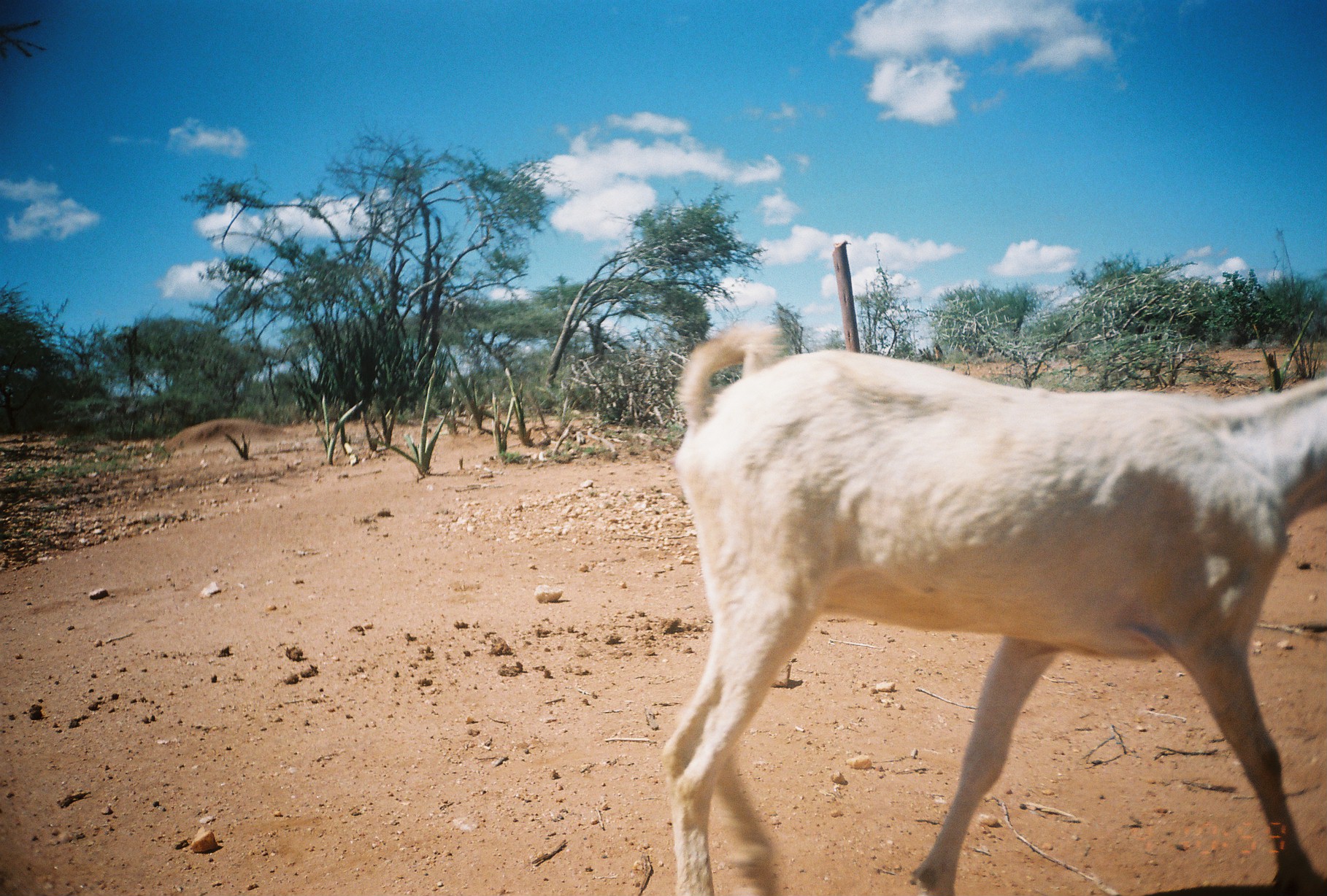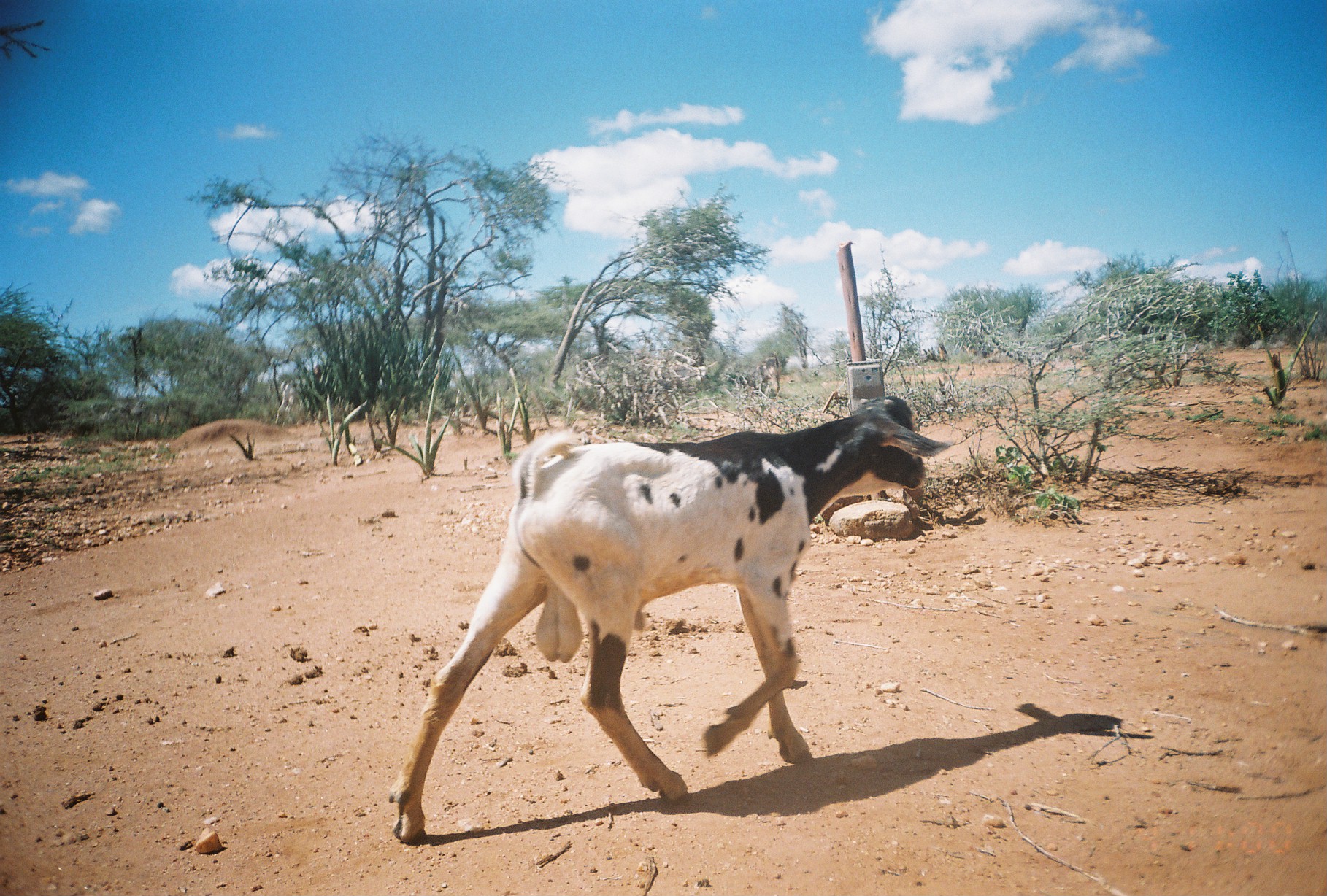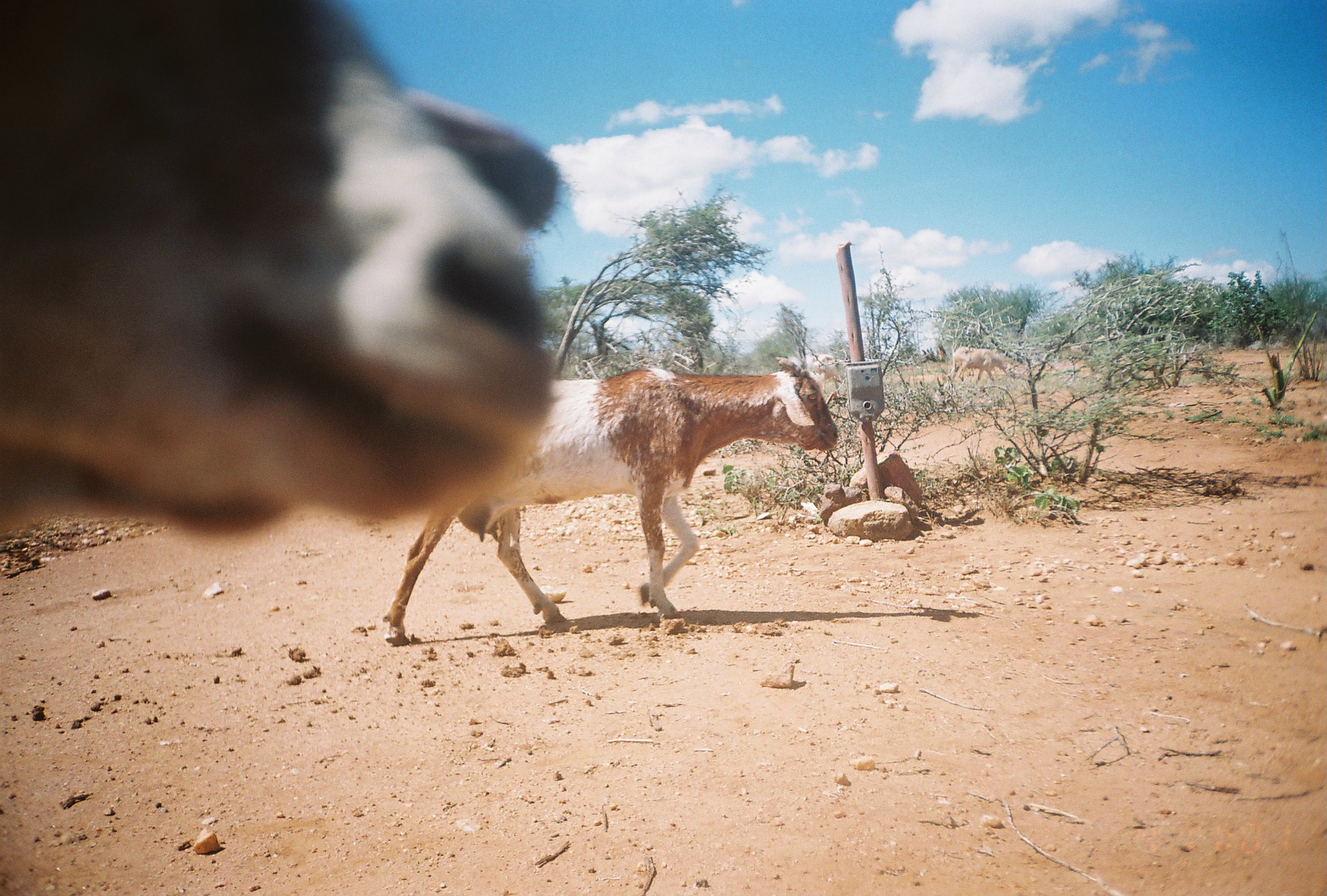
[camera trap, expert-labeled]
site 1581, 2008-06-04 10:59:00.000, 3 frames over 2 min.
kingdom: Animalia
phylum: Chordata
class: Mammalia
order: Artiodactyla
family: Bovidae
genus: Capra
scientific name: Capra aegagrus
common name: wild goat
Capra aegagrus (wild goat), count 1.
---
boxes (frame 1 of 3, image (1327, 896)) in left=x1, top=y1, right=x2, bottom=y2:
capra aegagrus: left=658, top=317, right=1327, bottom=894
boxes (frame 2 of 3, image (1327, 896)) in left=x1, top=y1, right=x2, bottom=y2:
capra aegagrus: left=385, top=391, right=953, bottom=846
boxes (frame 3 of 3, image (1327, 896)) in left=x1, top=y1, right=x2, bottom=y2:
capra aegagrus: left=0, top=1, right=561, bottom=551; left=380, top=355, right=838, bottom=647; left=950, top=346, right=1016, bottom=382; left=807, top=353, right=846, bottom=393